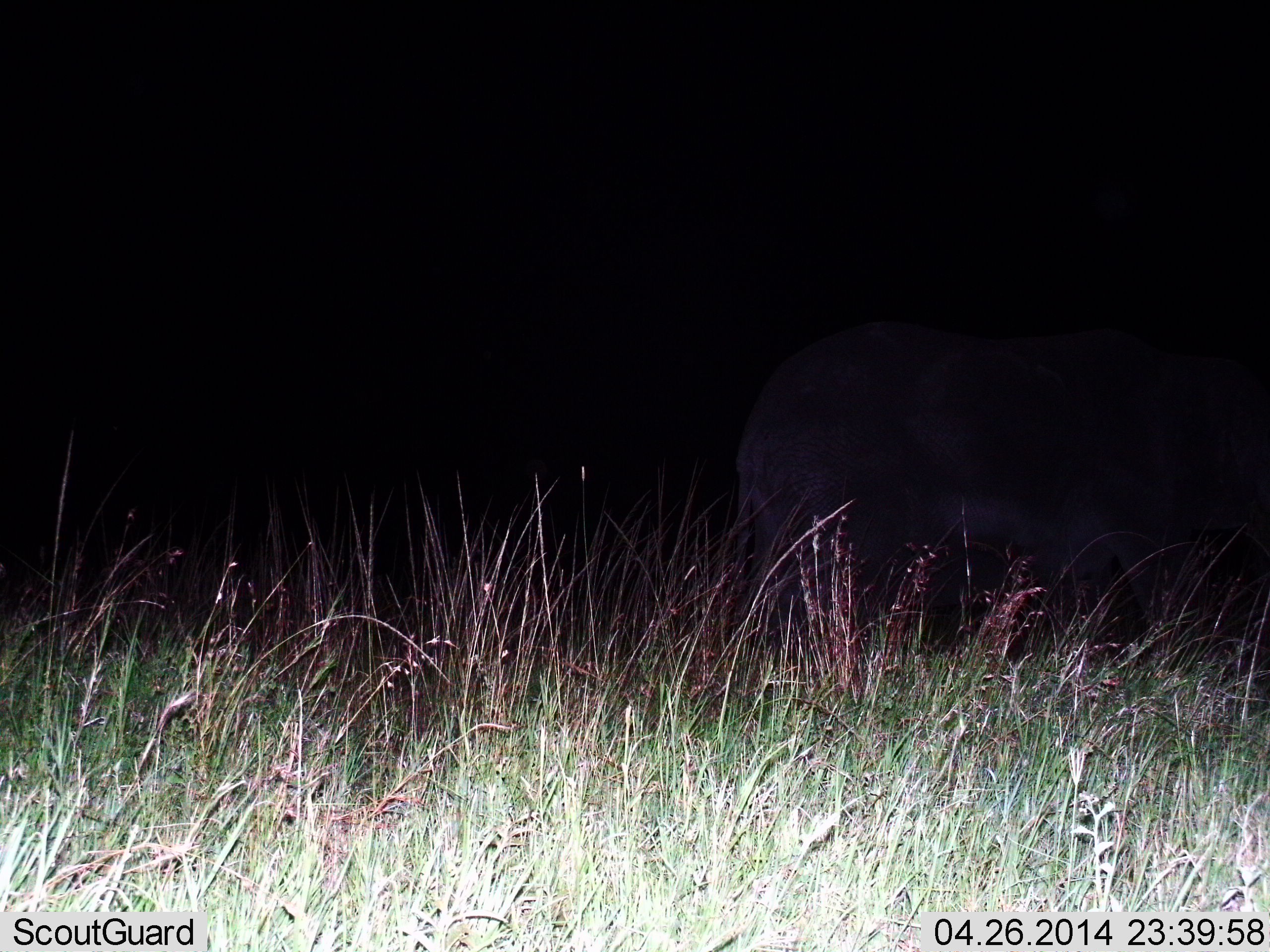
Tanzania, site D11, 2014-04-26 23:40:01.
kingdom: Animalia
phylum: Chordata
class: Mammalia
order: Proboscidea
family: Elephantidae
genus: Loxodonta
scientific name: Loxodonta africana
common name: african bush elephant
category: elephant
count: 1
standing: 22%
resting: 0%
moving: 78%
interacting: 0%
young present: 11%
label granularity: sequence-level